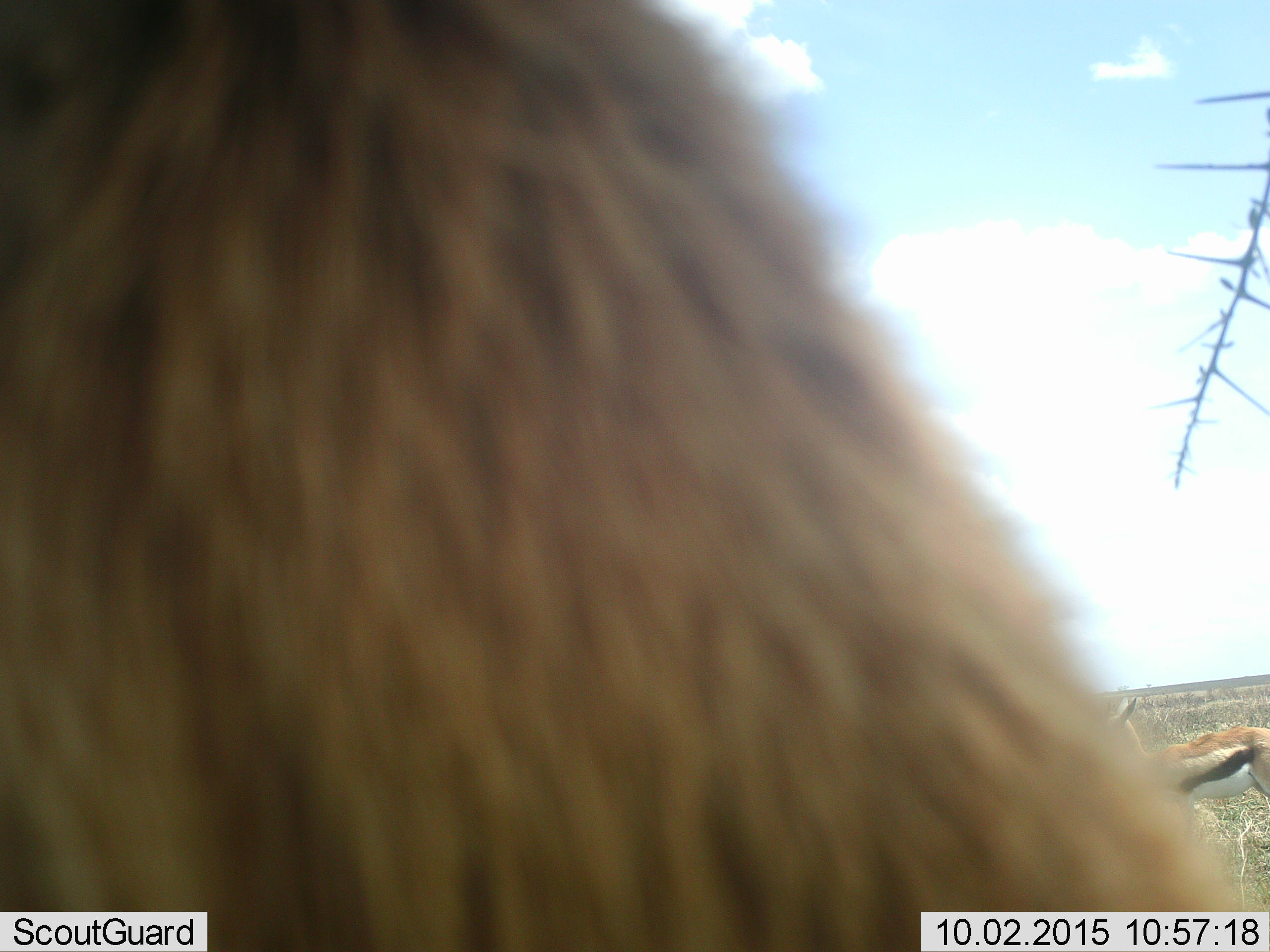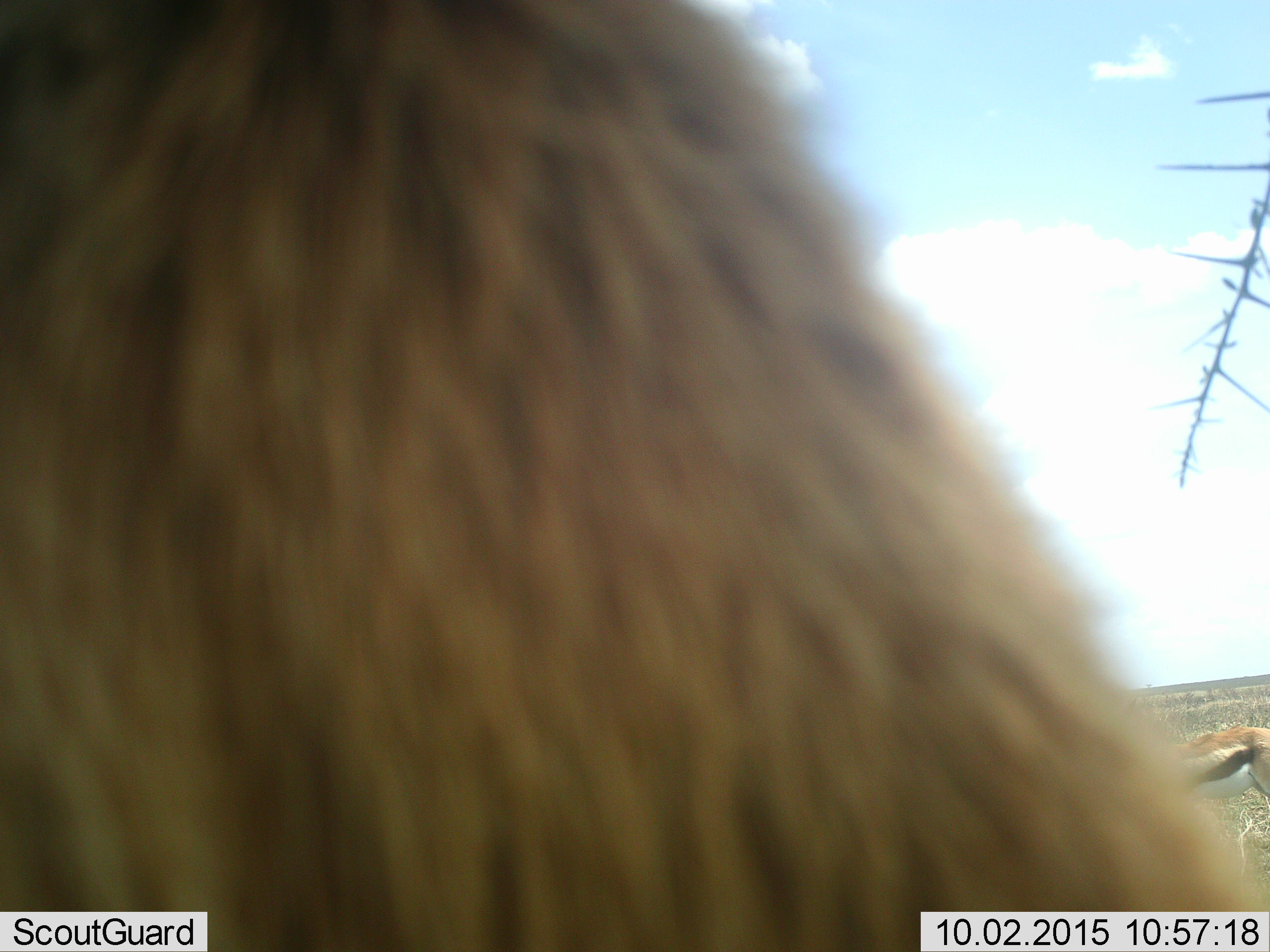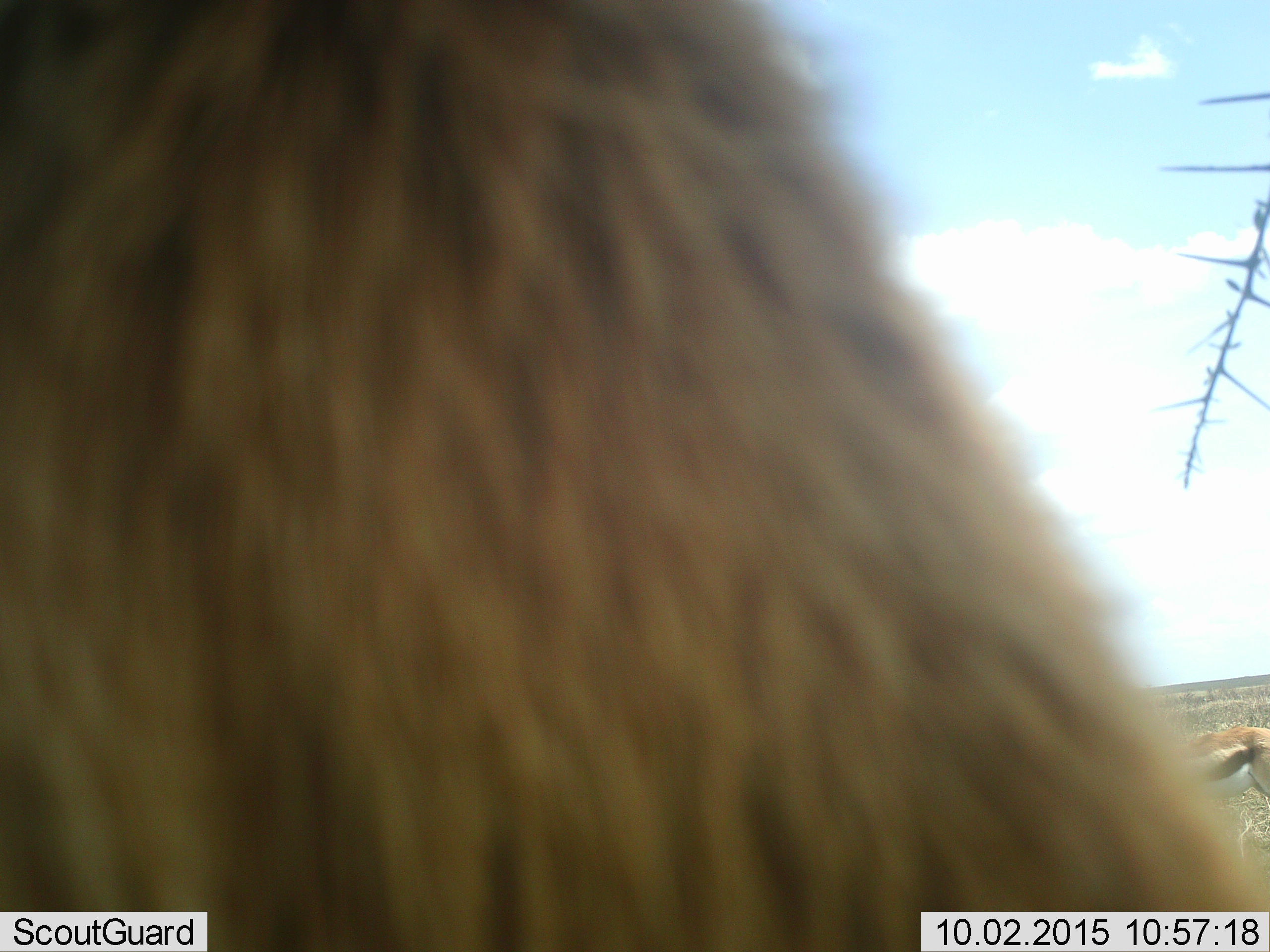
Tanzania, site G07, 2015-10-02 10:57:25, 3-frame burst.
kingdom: Animalia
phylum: Chordata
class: Mammalia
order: Artiodactyla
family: Bovidae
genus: Eudorcas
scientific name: Eudorcas thomsonii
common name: thomson's gazelle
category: gazellethomsons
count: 2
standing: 100%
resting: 0%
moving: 0%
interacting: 0%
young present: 0%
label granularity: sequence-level